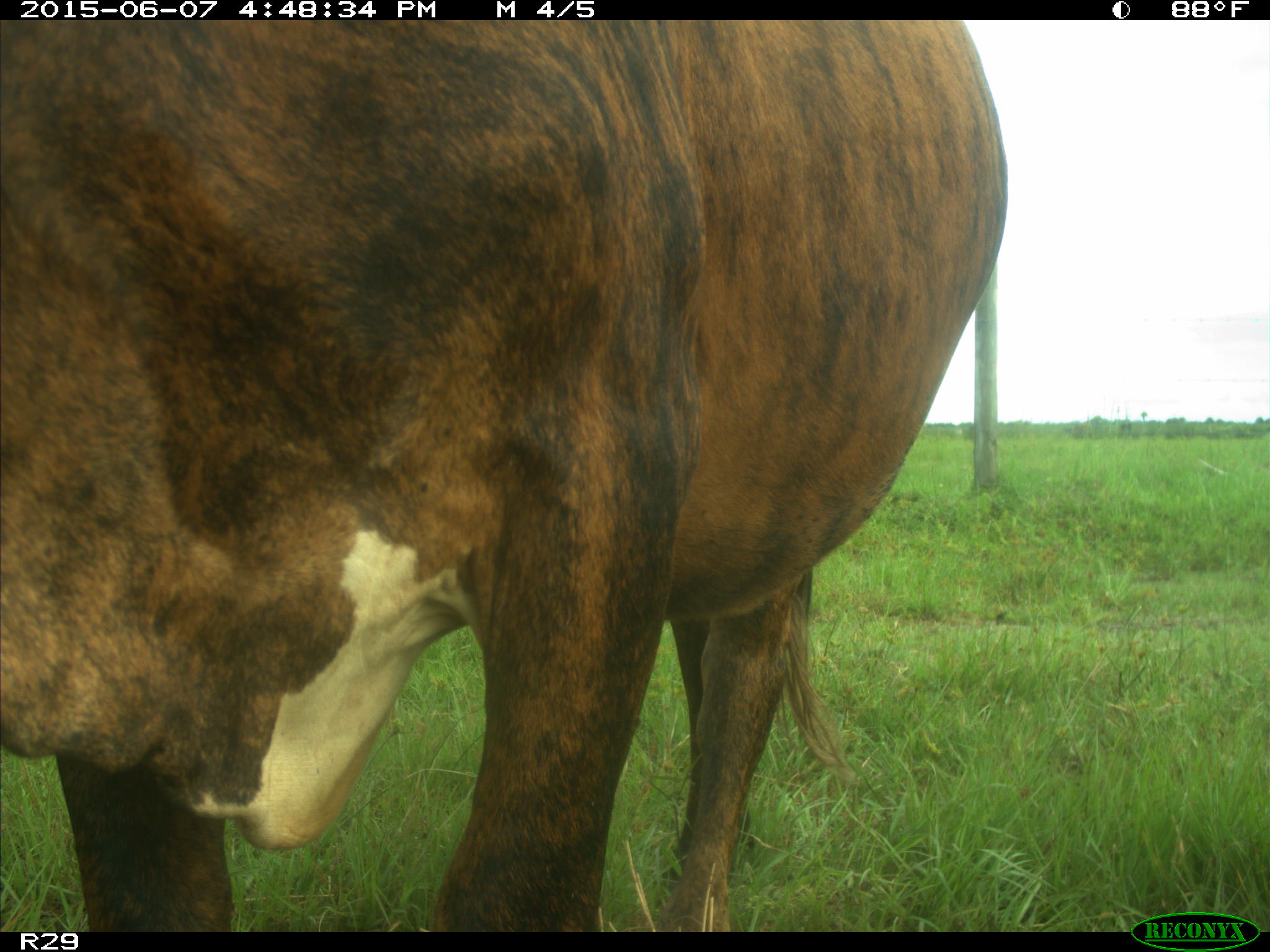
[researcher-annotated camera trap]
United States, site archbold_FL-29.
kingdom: Animalia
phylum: Chordata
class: Mammalia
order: Artiodactyla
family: Bovidae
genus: Bos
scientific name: Bos taurus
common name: domestic cow